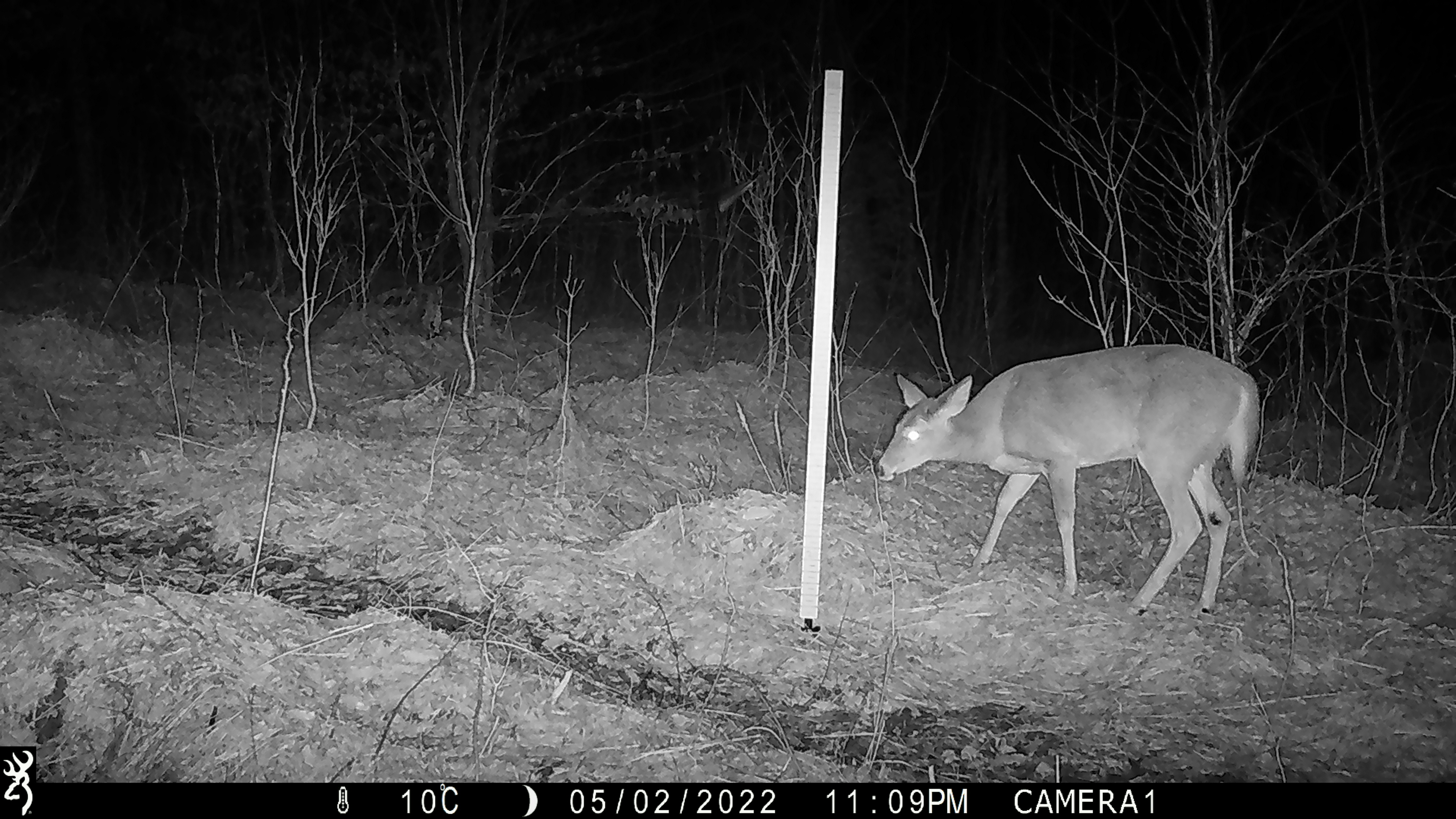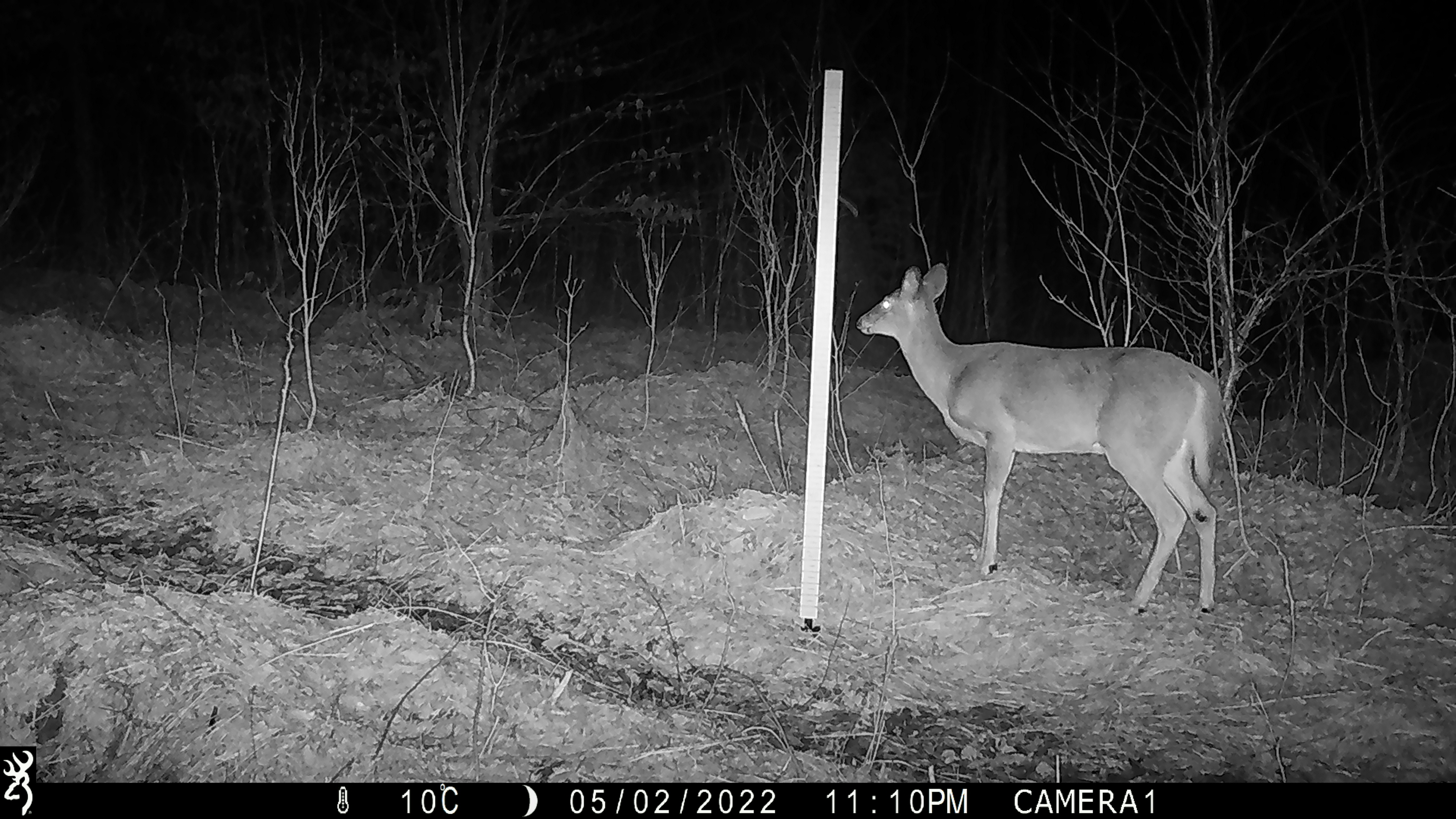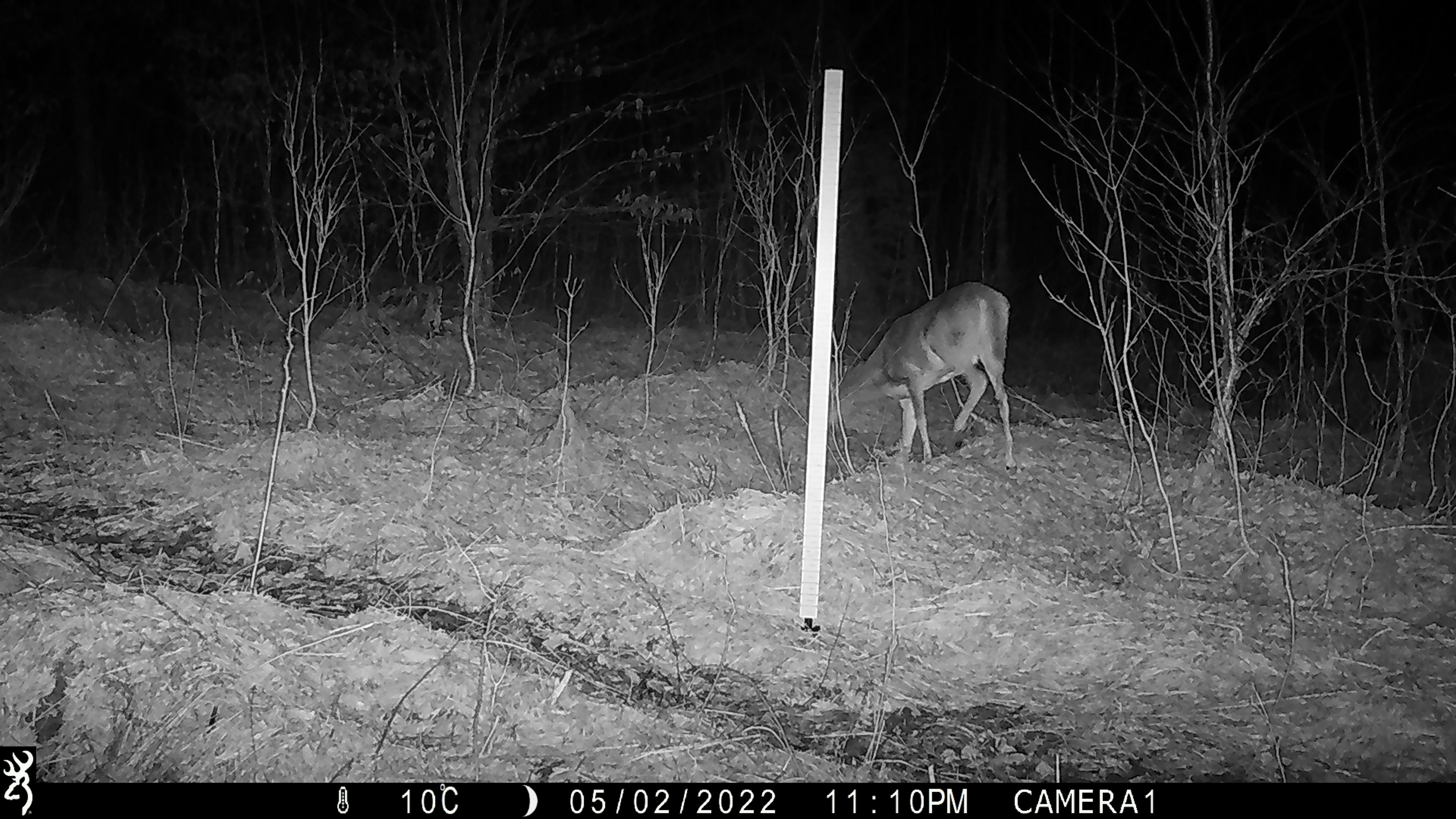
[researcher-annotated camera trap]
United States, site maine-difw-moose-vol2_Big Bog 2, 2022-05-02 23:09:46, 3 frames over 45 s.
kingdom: Animalia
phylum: Chordata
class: Mammalia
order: Artiodactyla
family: Cervidae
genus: Odocoileus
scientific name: Odocoileus virginianus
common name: white-tailed deer